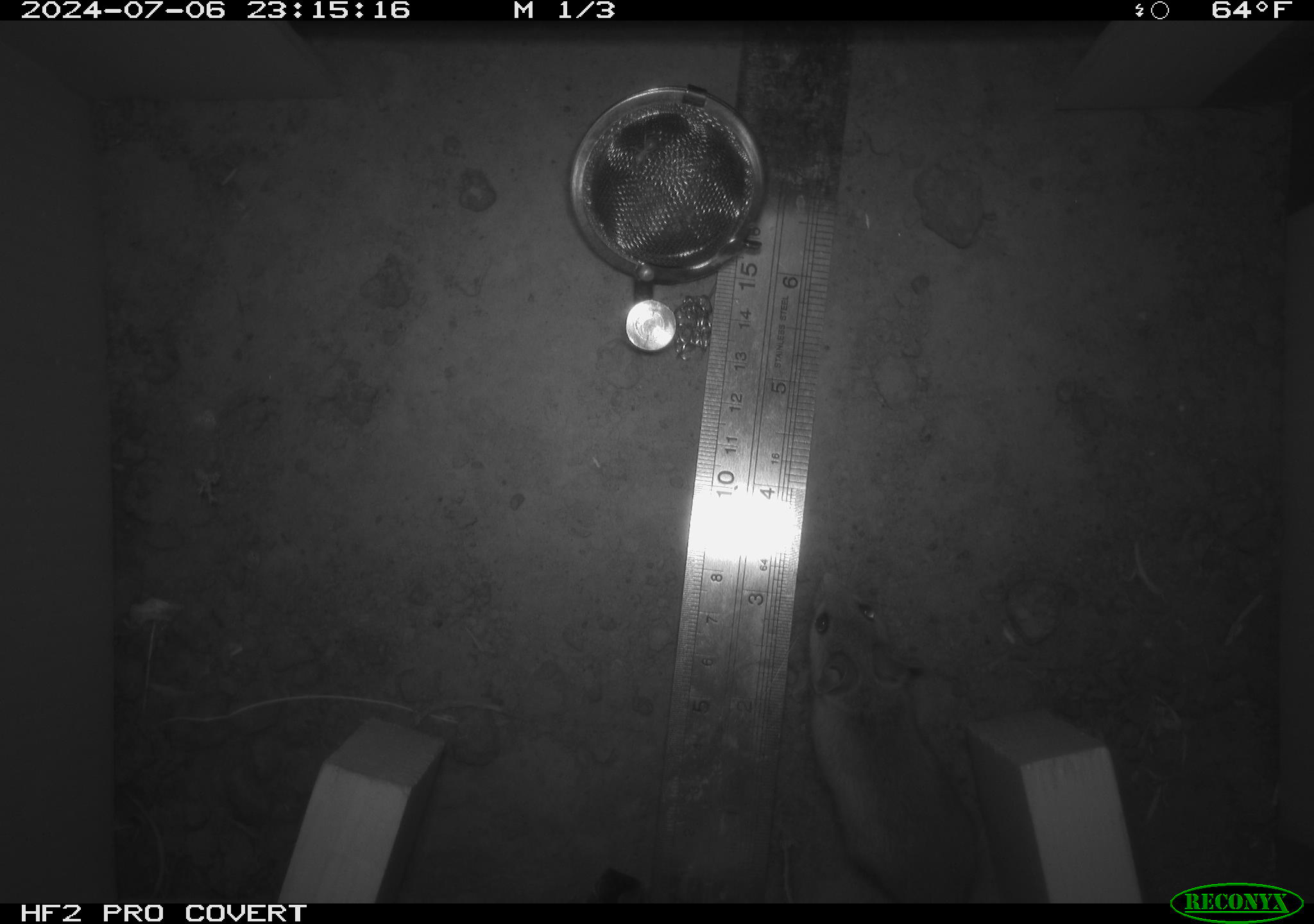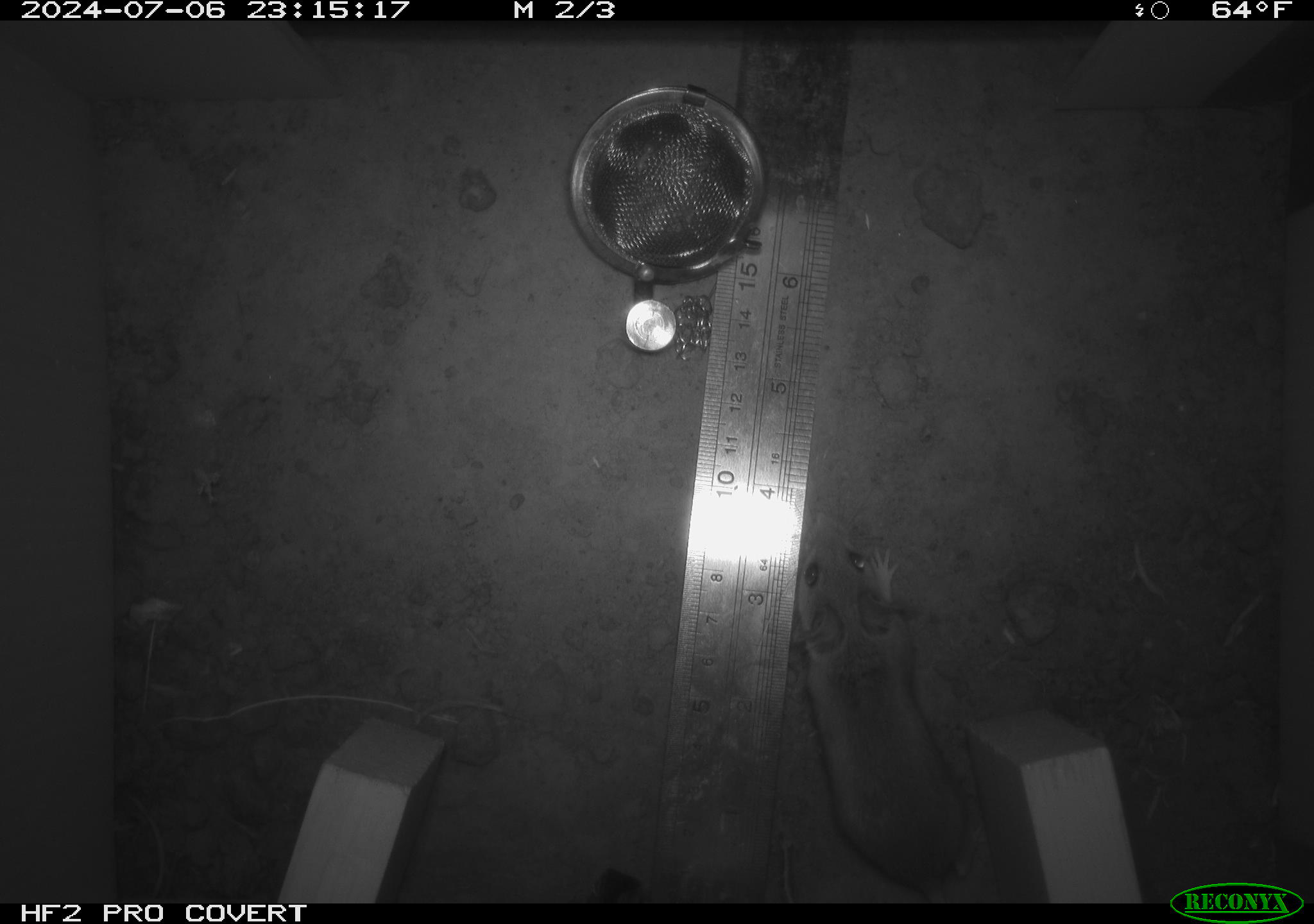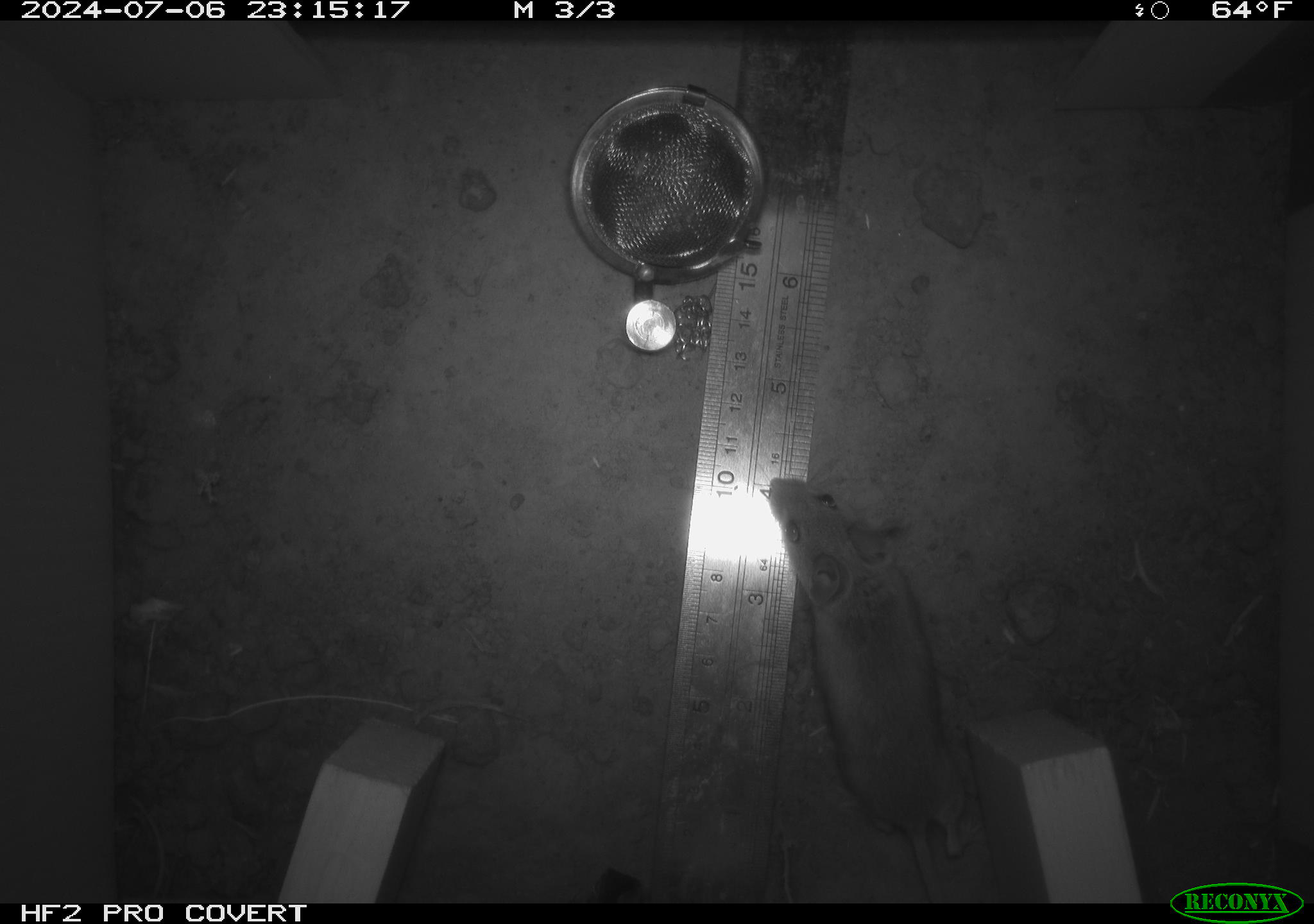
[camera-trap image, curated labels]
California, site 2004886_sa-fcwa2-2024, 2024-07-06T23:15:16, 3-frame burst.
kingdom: Animalia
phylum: Chordata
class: Mammalia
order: Rodentia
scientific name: Rodentia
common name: mouse species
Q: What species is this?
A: Mouse species (Rodentia).